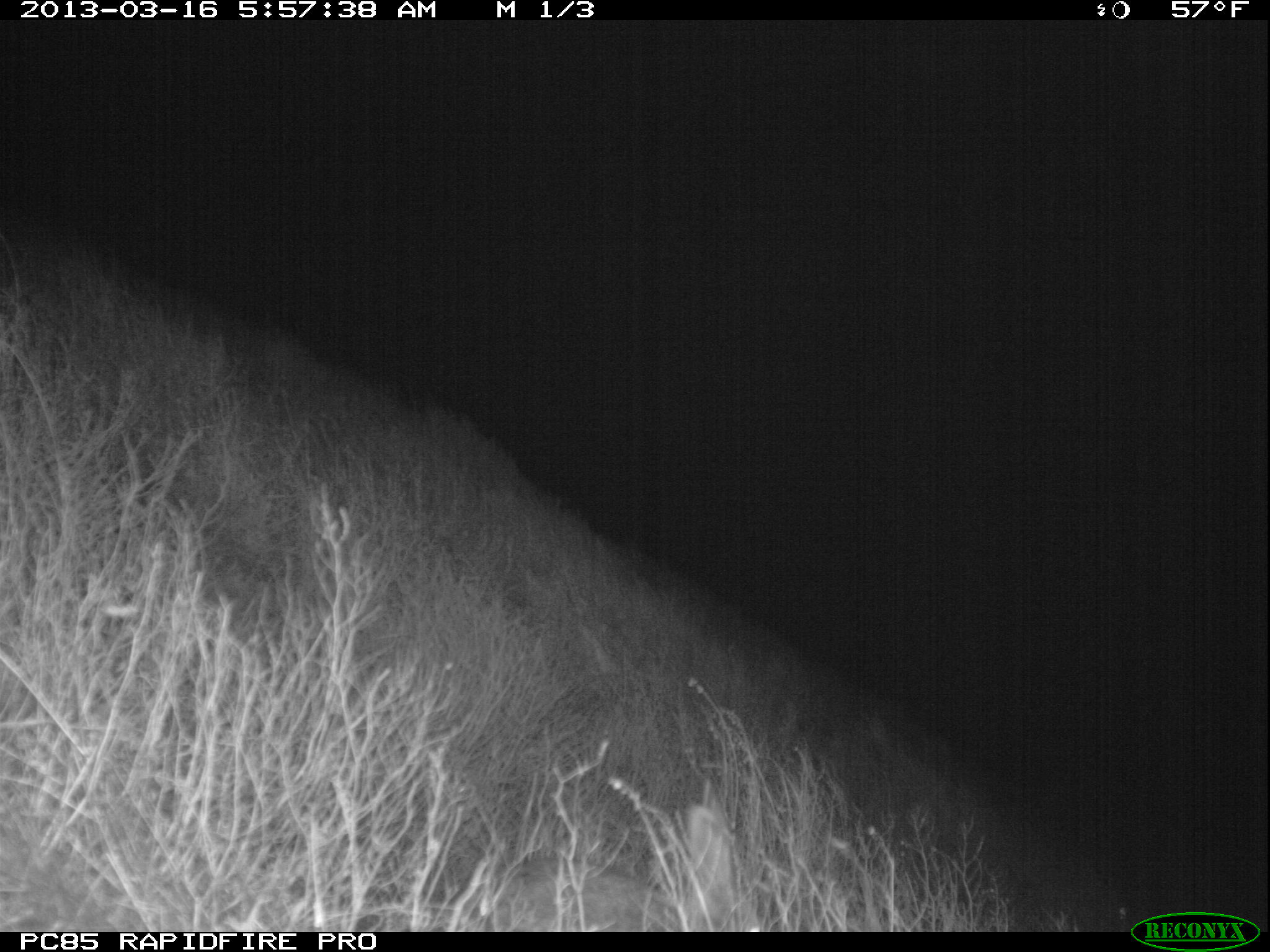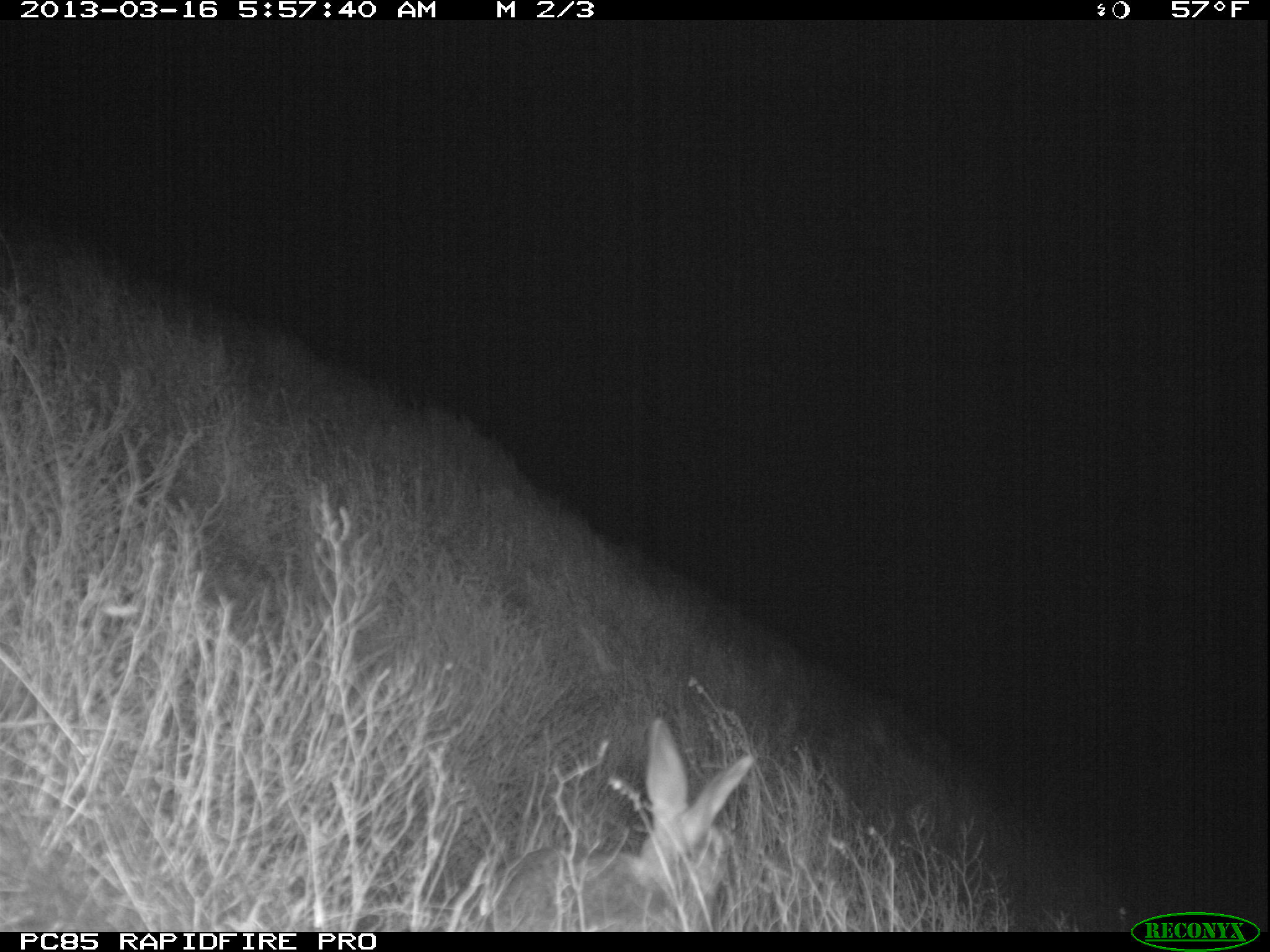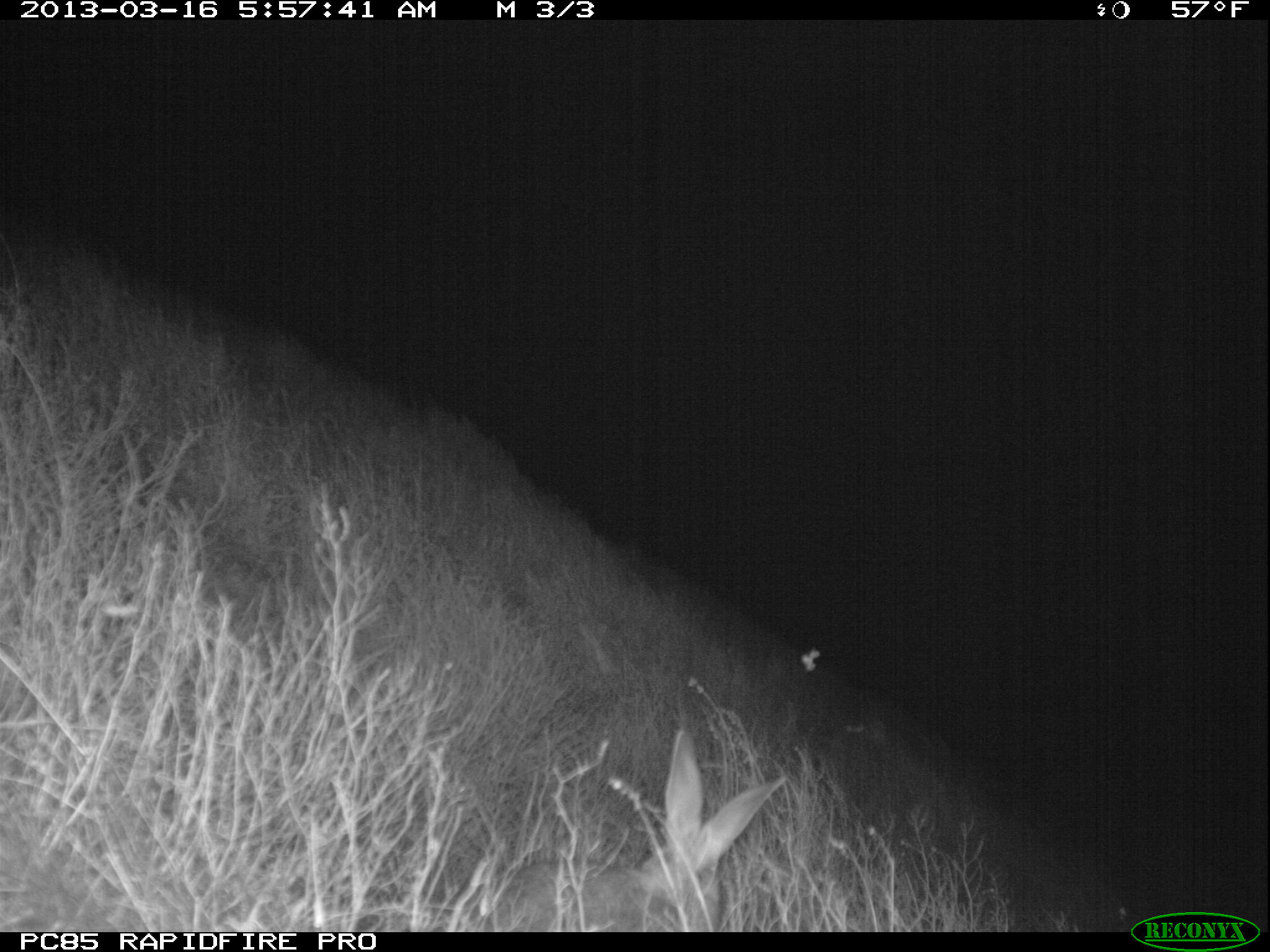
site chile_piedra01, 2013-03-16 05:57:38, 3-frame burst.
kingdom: Animalia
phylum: Chordata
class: Mammalia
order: Lagomorpha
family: Leporidae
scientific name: Leporidae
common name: rabbits and hares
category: rabbit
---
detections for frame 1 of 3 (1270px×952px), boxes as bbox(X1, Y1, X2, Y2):
rabbit: bbox(500, 795, 750, 932)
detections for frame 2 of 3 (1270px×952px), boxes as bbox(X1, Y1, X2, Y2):
rabbit: bbox(483, 722, 755, 931)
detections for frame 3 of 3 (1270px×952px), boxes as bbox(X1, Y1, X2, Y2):
rabbit: bbox(495, 734, 781, 929)
unknown: bbox(797, 645, 820, 669)